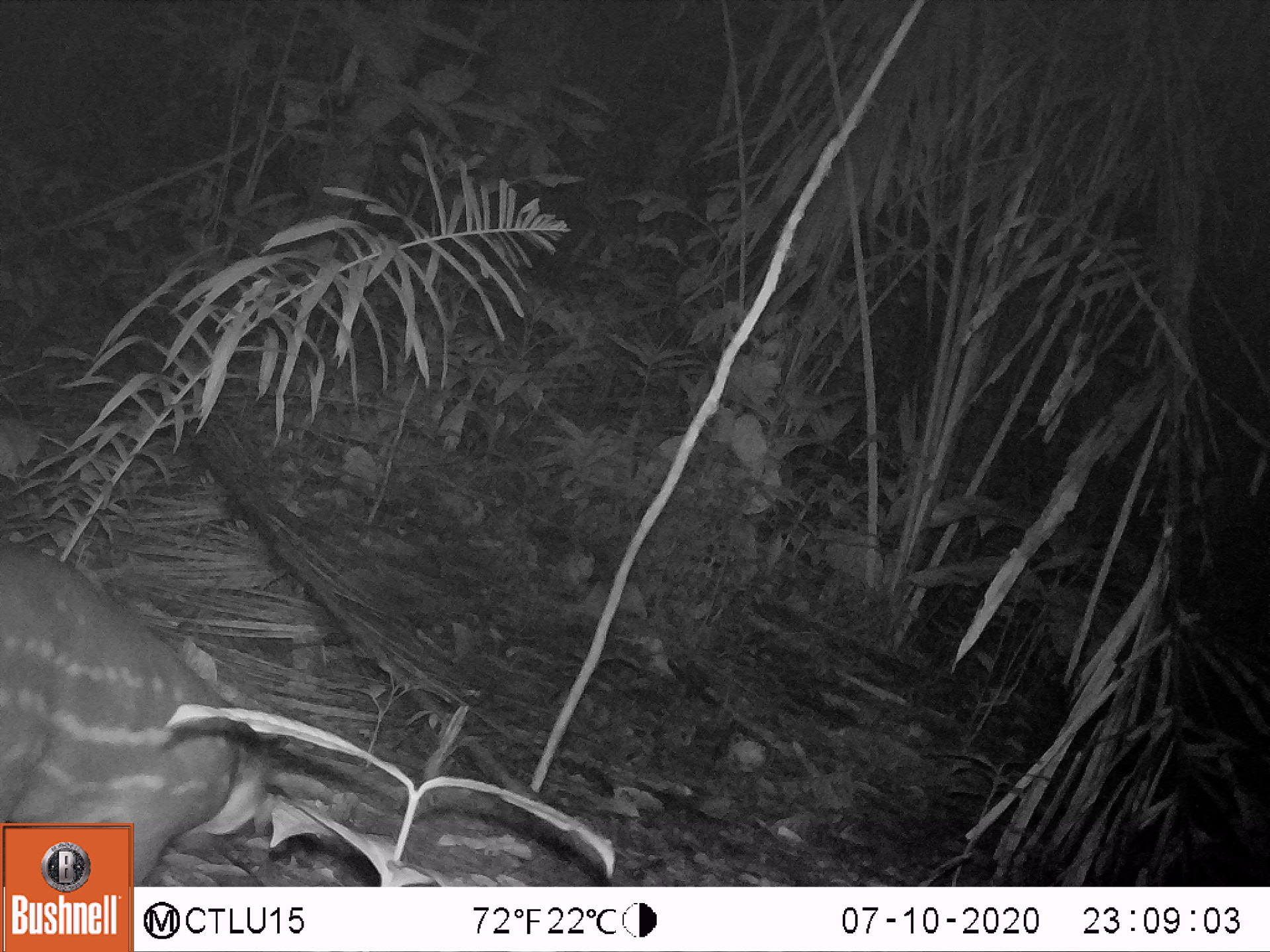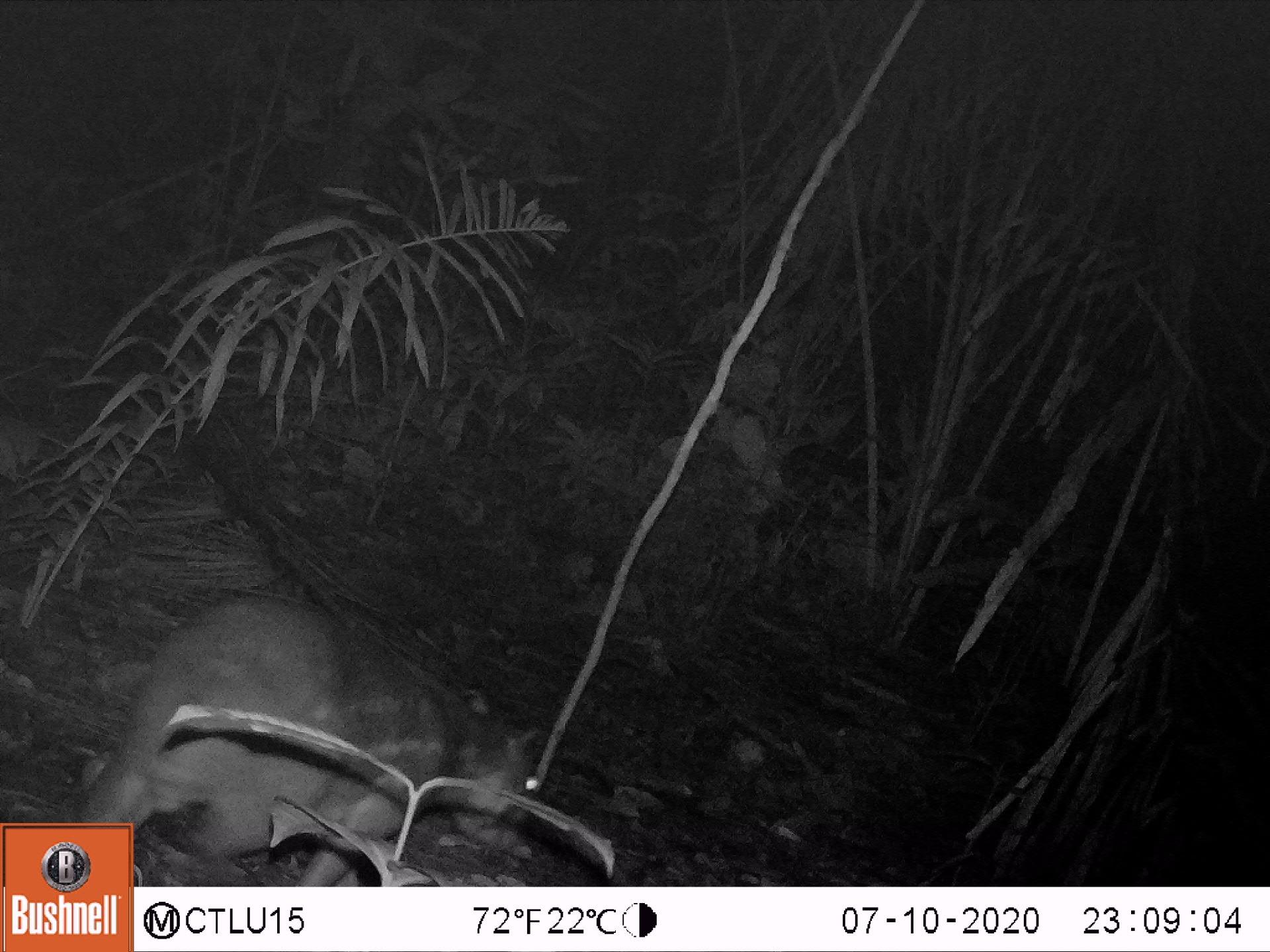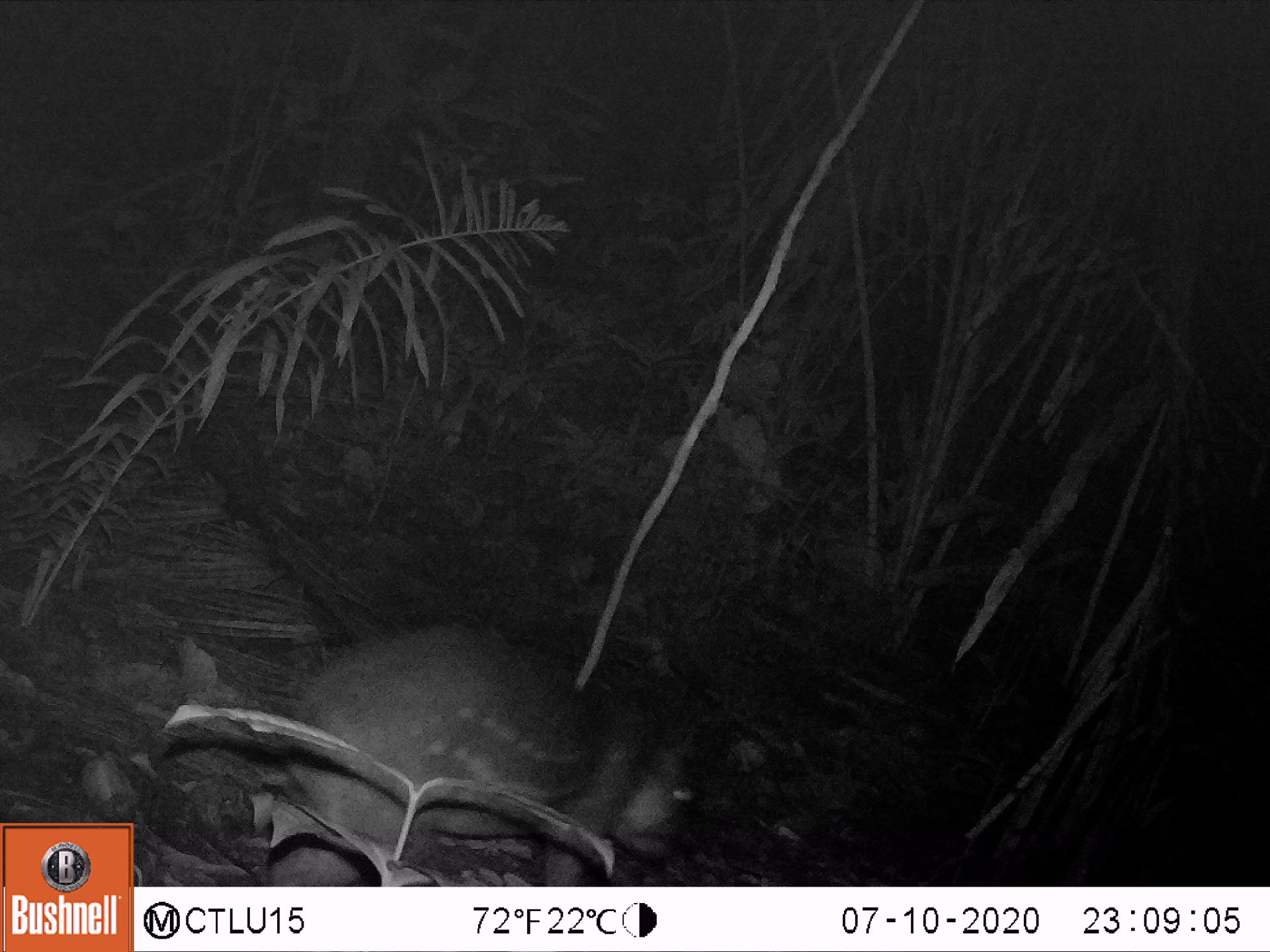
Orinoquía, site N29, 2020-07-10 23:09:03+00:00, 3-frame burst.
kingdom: Animalia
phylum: Chordata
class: Mammalia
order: Rodentia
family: Cuniculidae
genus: Cuniculus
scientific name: Cuniculus paca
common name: spotted paca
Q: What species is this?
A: Spotted paca (Cuniculus paca).